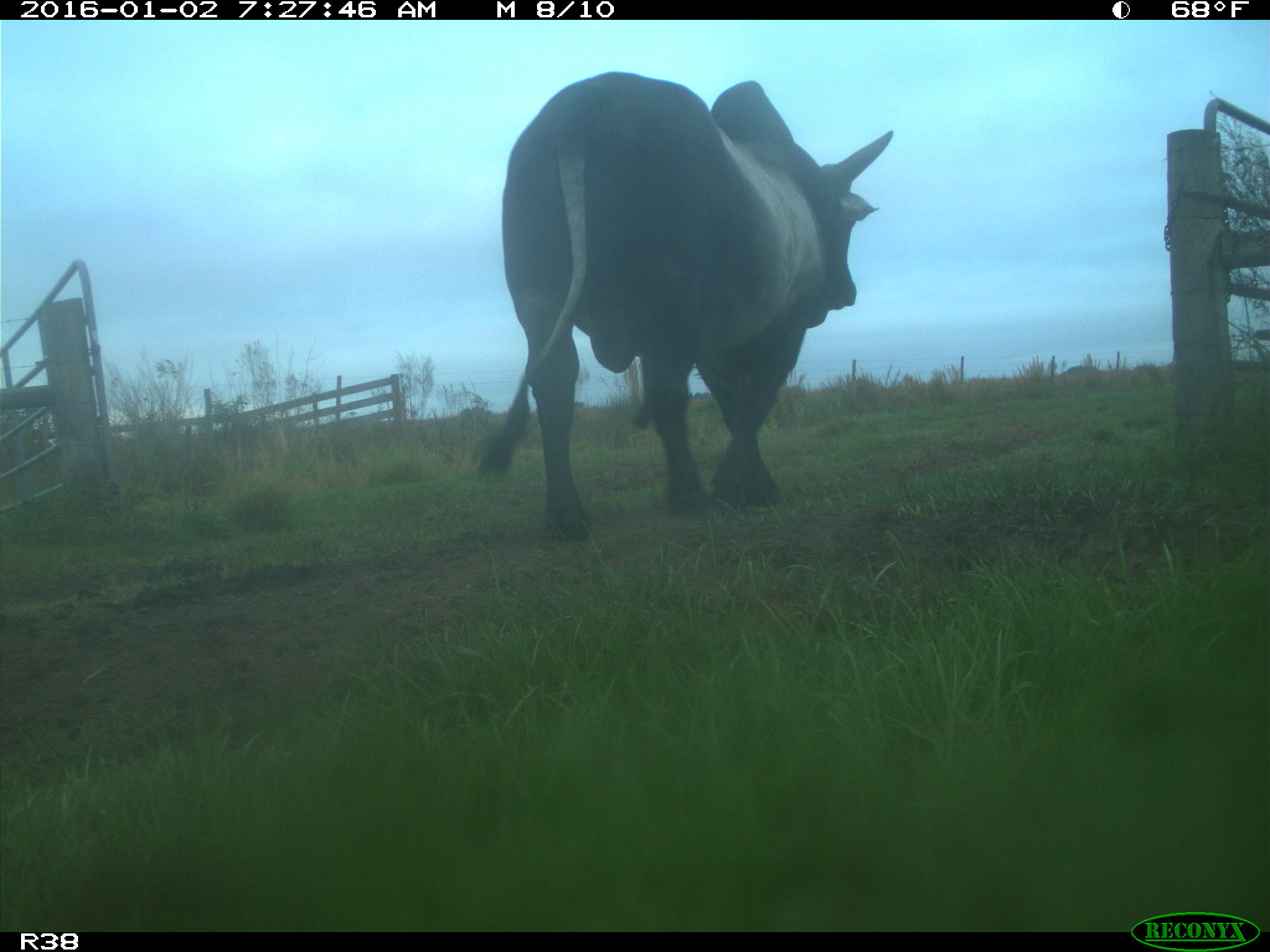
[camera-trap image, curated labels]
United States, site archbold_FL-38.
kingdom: Animalia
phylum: Chordata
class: Mammalia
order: Artiodactyla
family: Bovidae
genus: Bos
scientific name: Bos taurus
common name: domestic cow